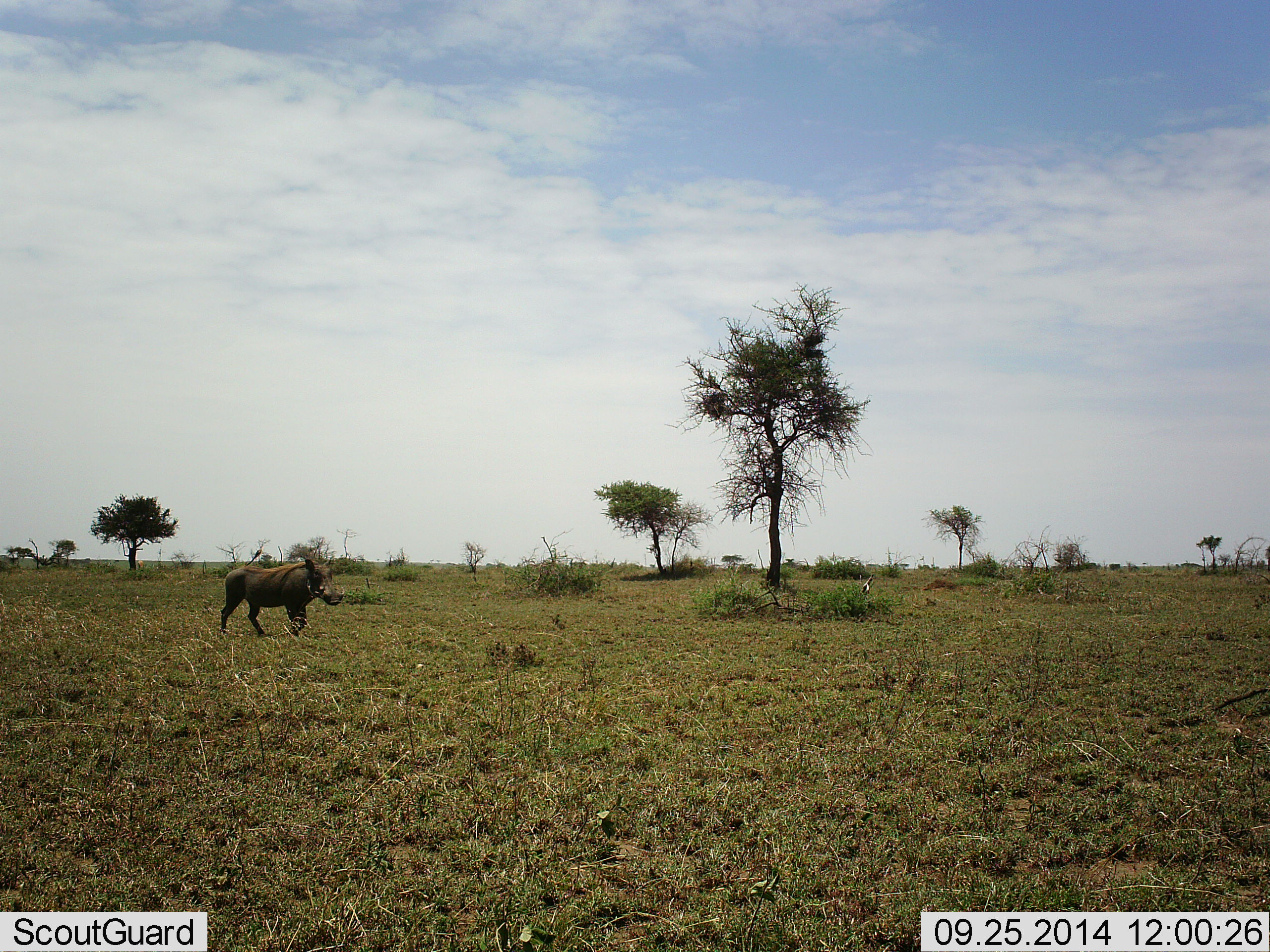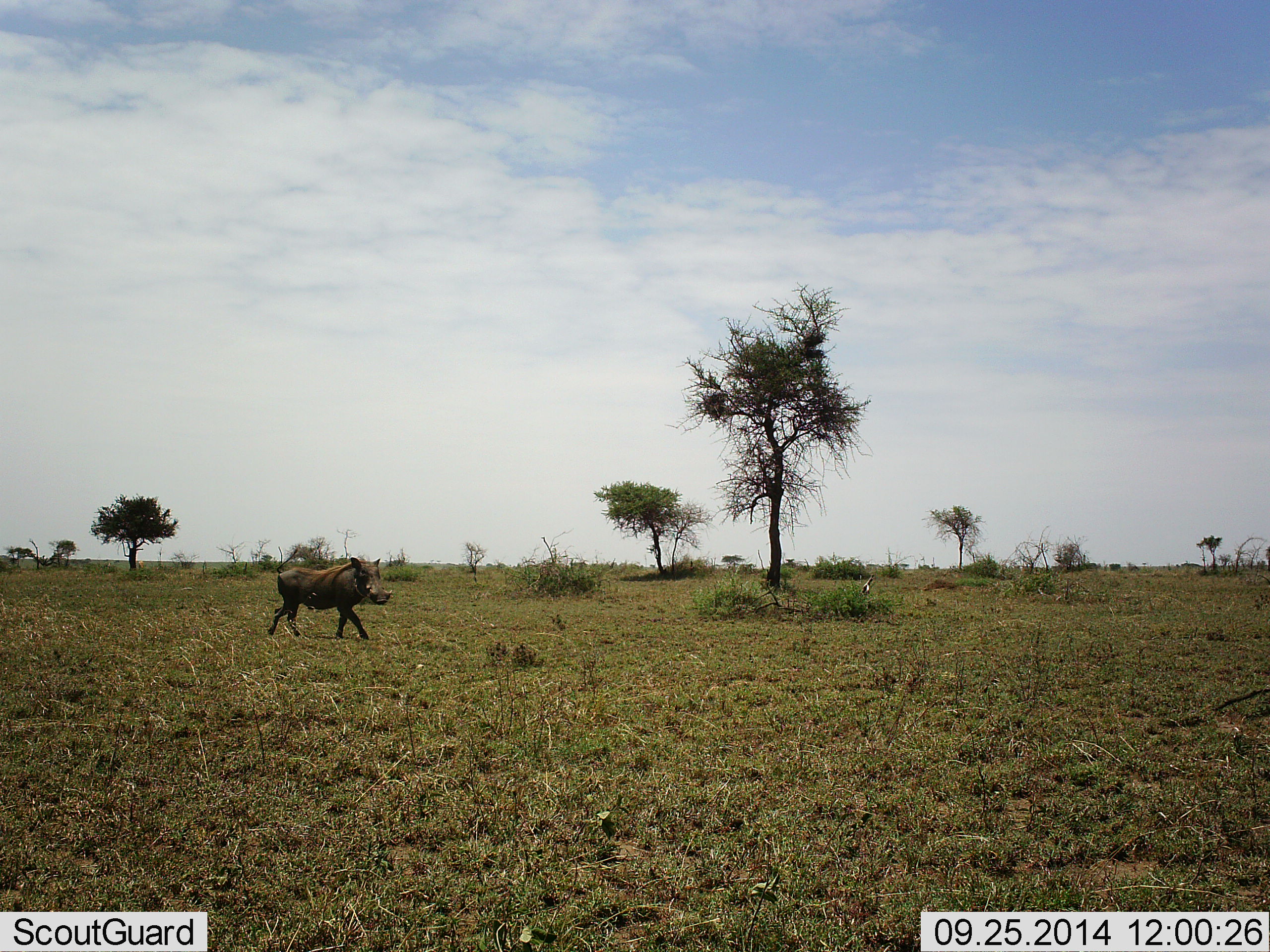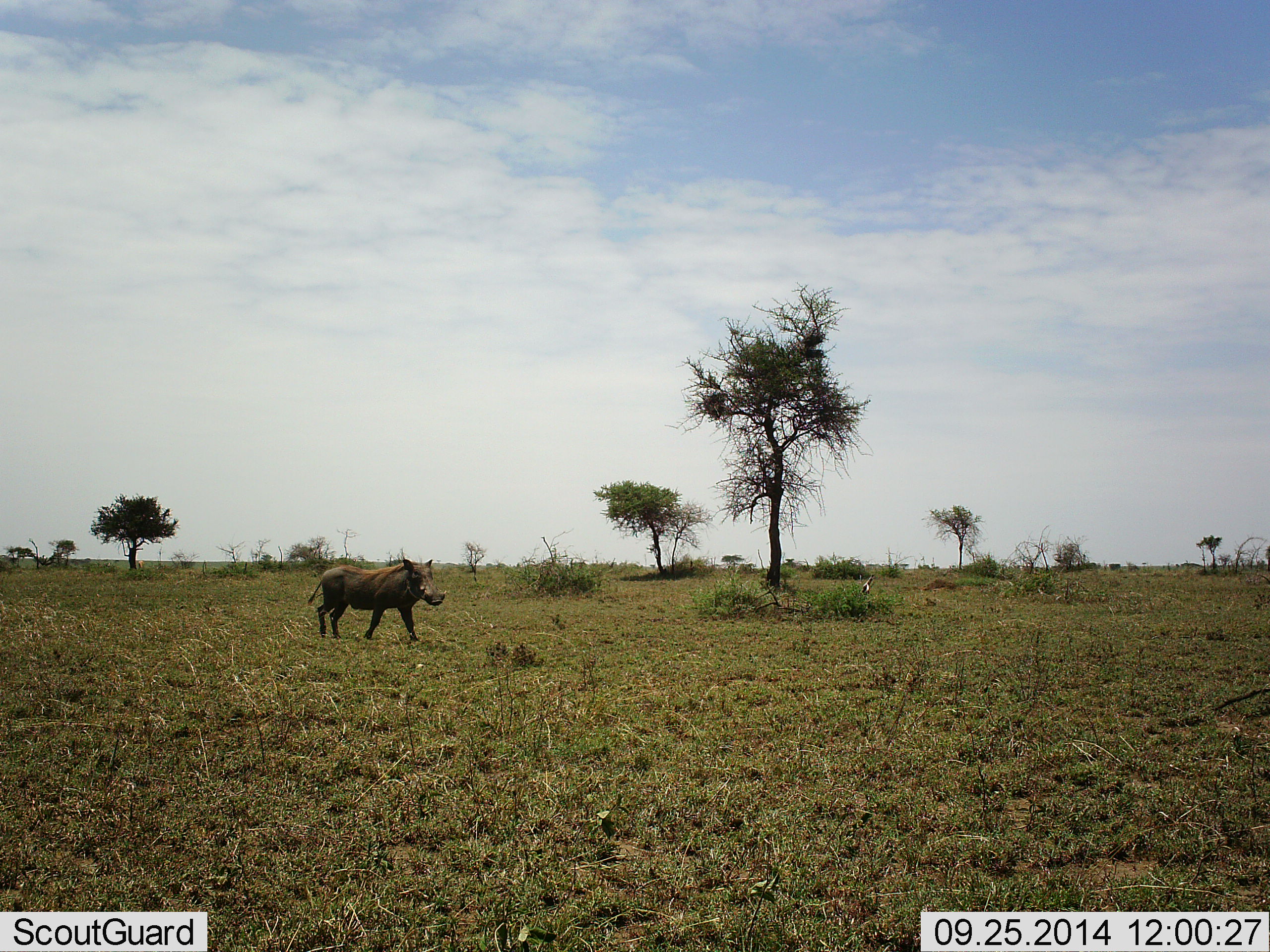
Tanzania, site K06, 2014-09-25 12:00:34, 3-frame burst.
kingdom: Animalia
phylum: Chordata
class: Mammalia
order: Artiodactyla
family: Suidae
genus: Phacochoerus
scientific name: Phacochoerus africanus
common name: warthog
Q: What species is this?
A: Warthog (Phacochoerus africanus).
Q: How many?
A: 1.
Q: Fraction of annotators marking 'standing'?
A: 10%.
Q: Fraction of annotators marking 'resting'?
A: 0%.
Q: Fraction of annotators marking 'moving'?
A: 100%.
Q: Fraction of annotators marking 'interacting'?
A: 0%.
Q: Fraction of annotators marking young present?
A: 0%.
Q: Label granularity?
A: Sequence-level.